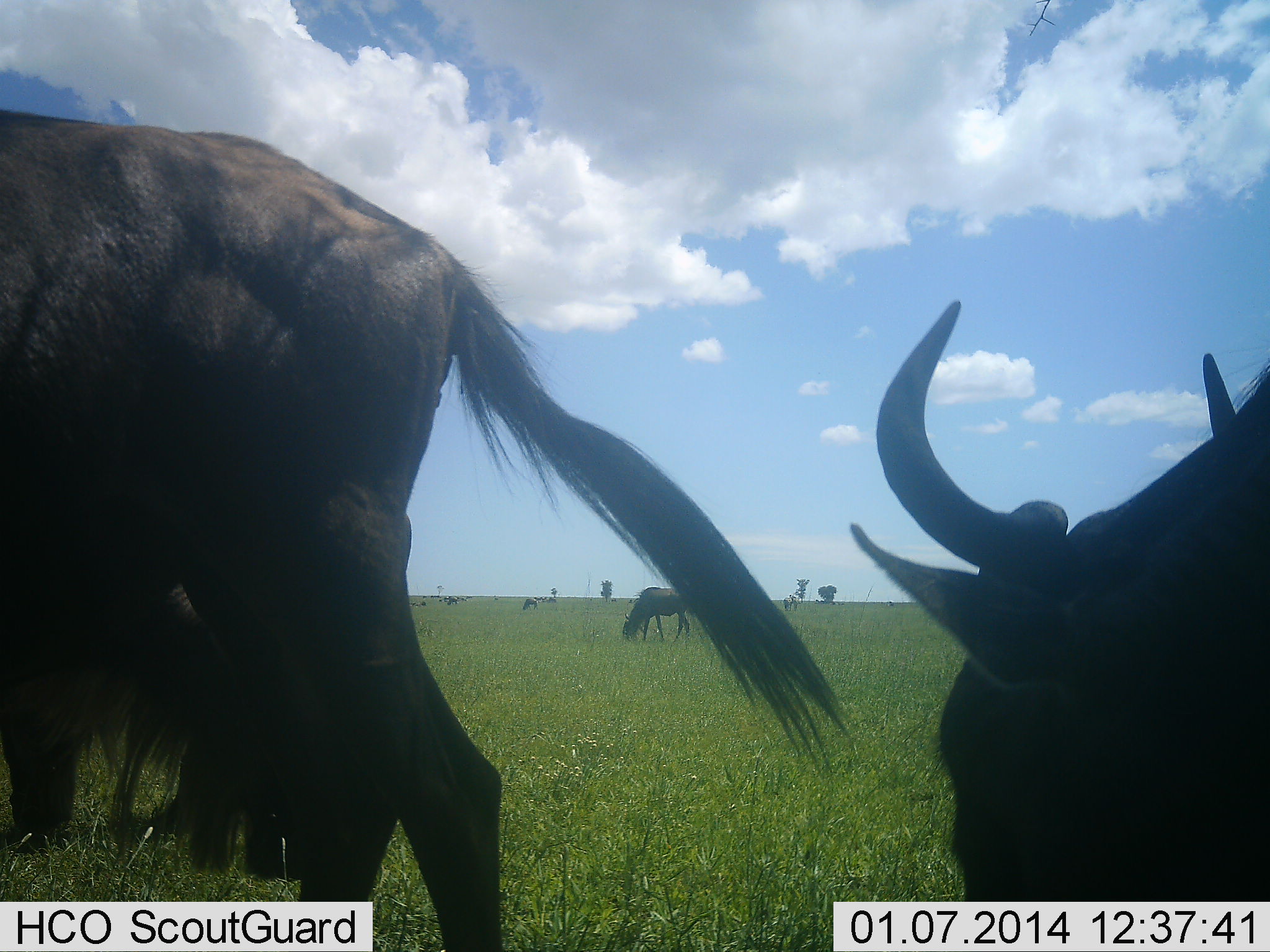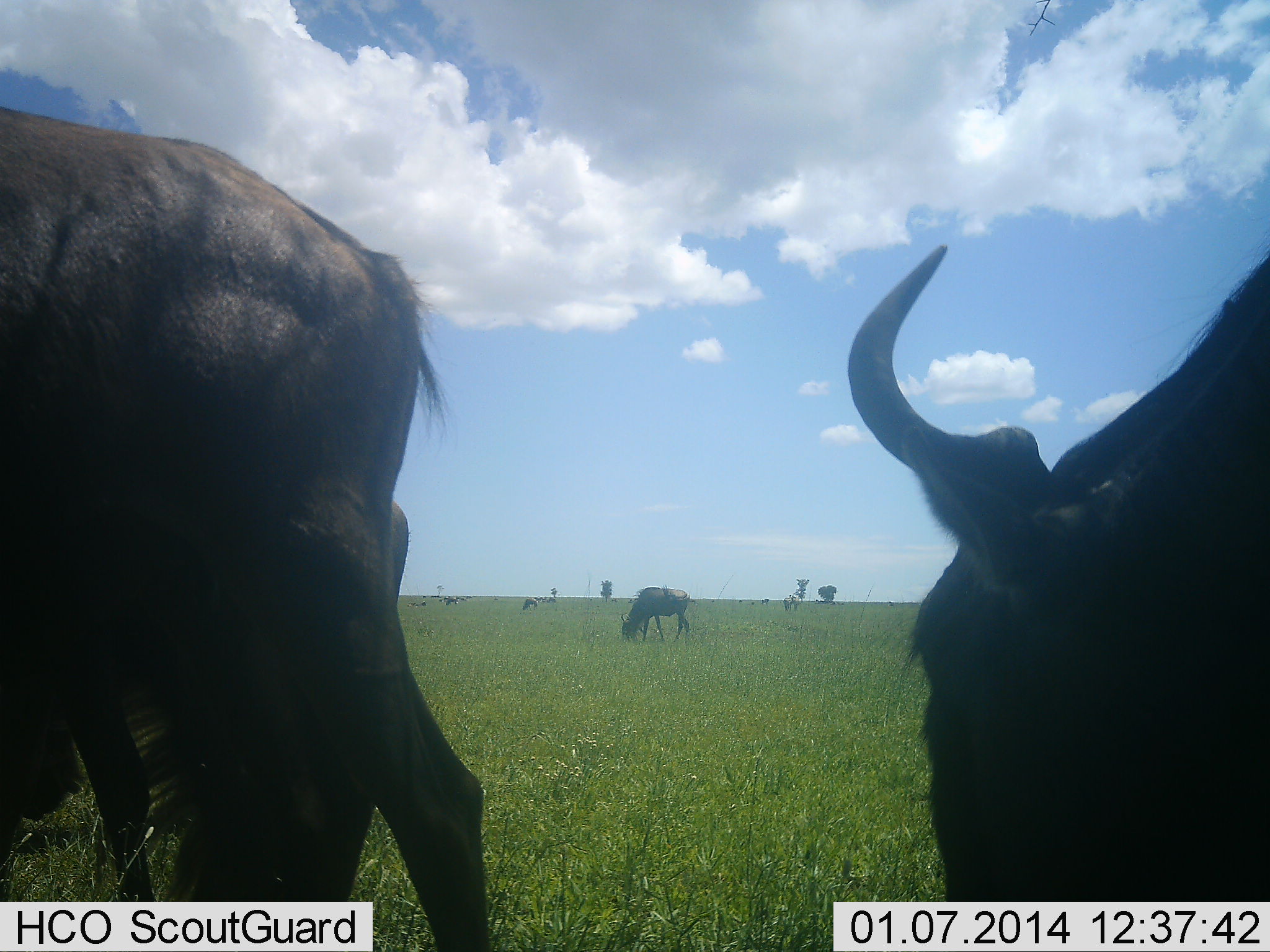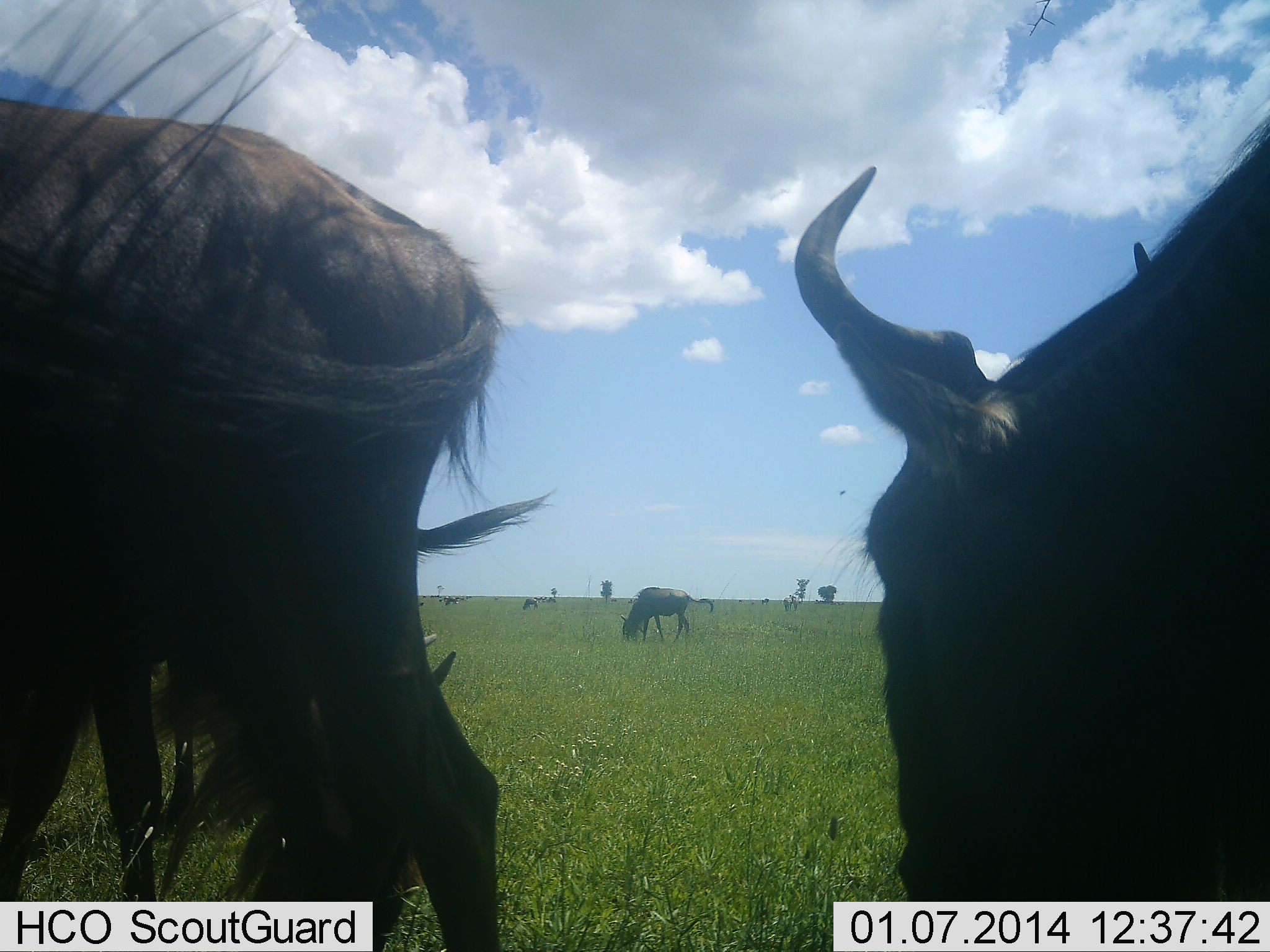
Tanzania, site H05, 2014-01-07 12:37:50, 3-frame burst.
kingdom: Animalia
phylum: Chordata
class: Mammalia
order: Artiodactyla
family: Bovidae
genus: Connochaetes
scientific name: Connochaetes taurinus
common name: blue wildebeest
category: wildebeest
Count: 5.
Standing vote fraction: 60%.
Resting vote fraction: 0%.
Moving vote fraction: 10%.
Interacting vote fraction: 0%.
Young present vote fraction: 10%.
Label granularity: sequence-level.